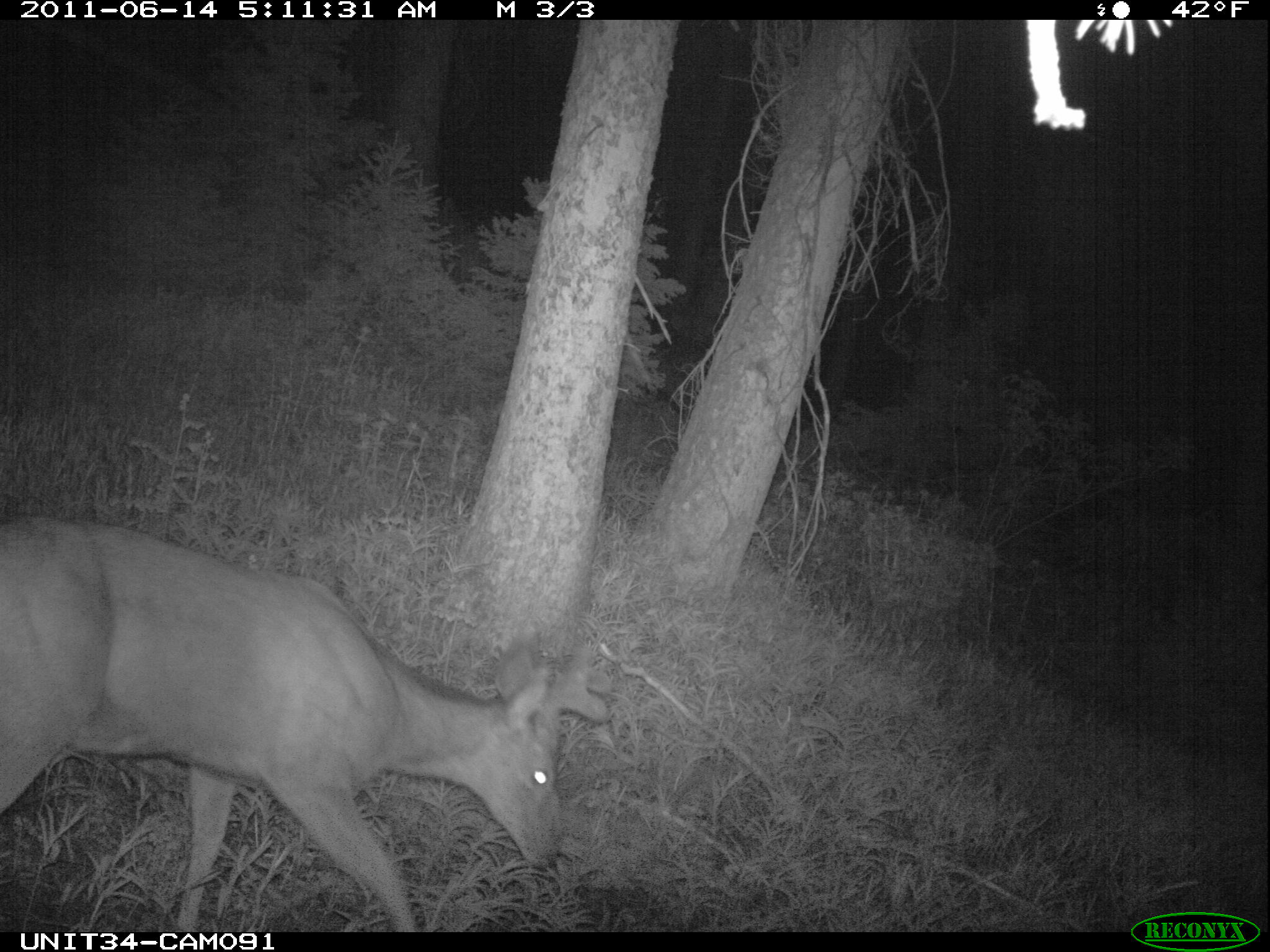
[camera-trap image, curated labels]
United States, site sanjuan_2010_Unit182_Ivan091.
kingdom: Animalia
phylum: Chordata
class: Mammalia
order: Artiodactyla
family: Cervidae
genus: Odocoileus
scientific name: Odocoileus hemionus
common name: mule deer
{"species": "Odocoileus hemionus (mule deer)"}